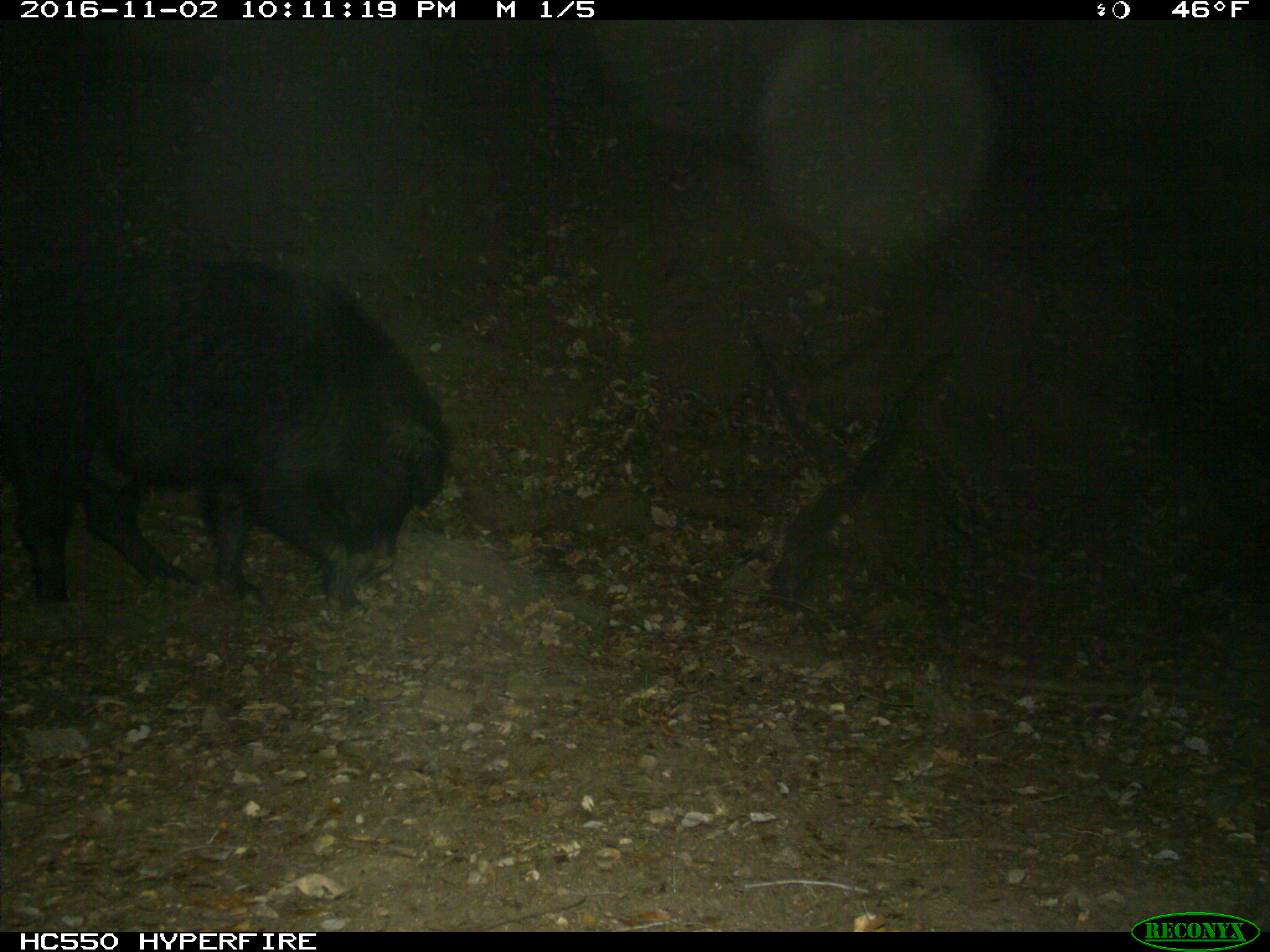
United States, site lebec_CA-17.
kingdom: Animalia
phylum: Chordata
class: Mammalia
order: Artiodactyla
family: Suidae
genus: Sus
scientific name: Sus scrofa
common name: wild boar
Sus scrofa (wild boar).